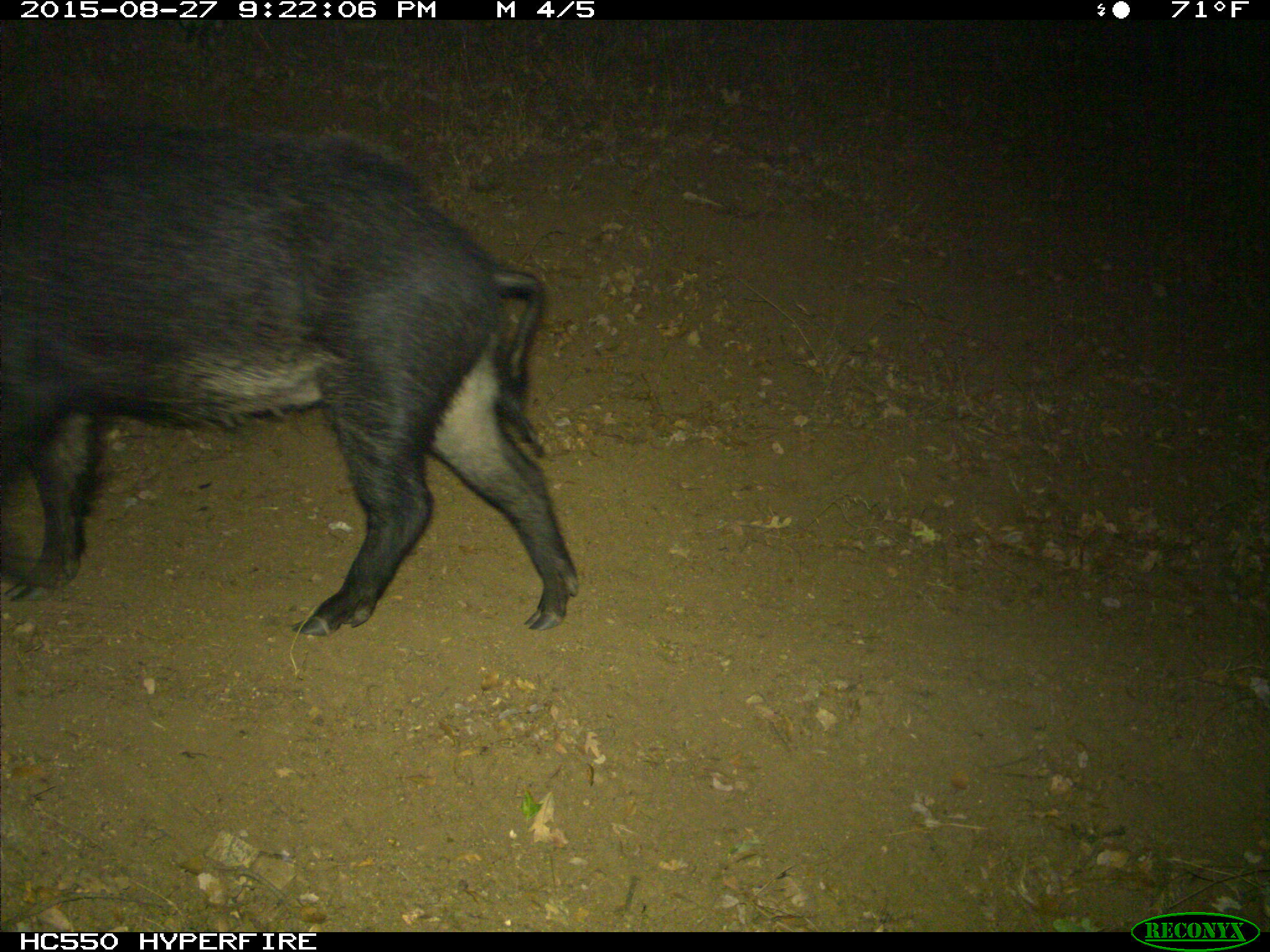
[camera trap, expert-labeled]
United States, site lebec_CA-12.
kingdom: Animalia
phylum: Chordata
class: Mammalia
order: Artiodactyla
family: Suidae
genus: Sus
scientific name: Sus scrofa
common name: wild boar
Sus scrofa (wild boar).